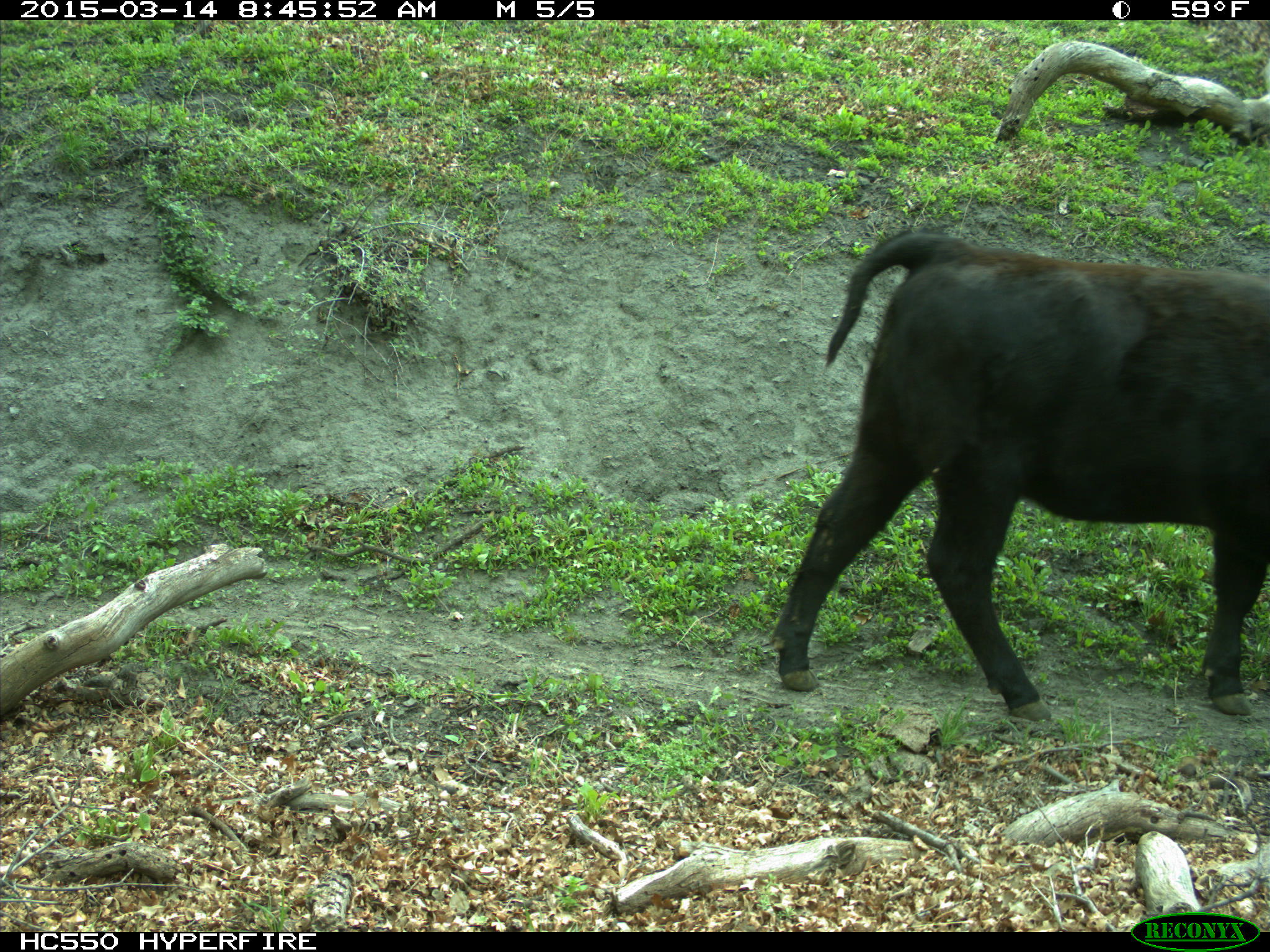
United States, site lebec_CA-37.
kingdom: Animalia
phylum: Chordata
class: Mammalia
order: Artiodactyla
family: Bovidae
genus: Bos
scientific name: Bos taurus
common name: domestic cow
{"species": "Bos taurus (domestic cow)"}